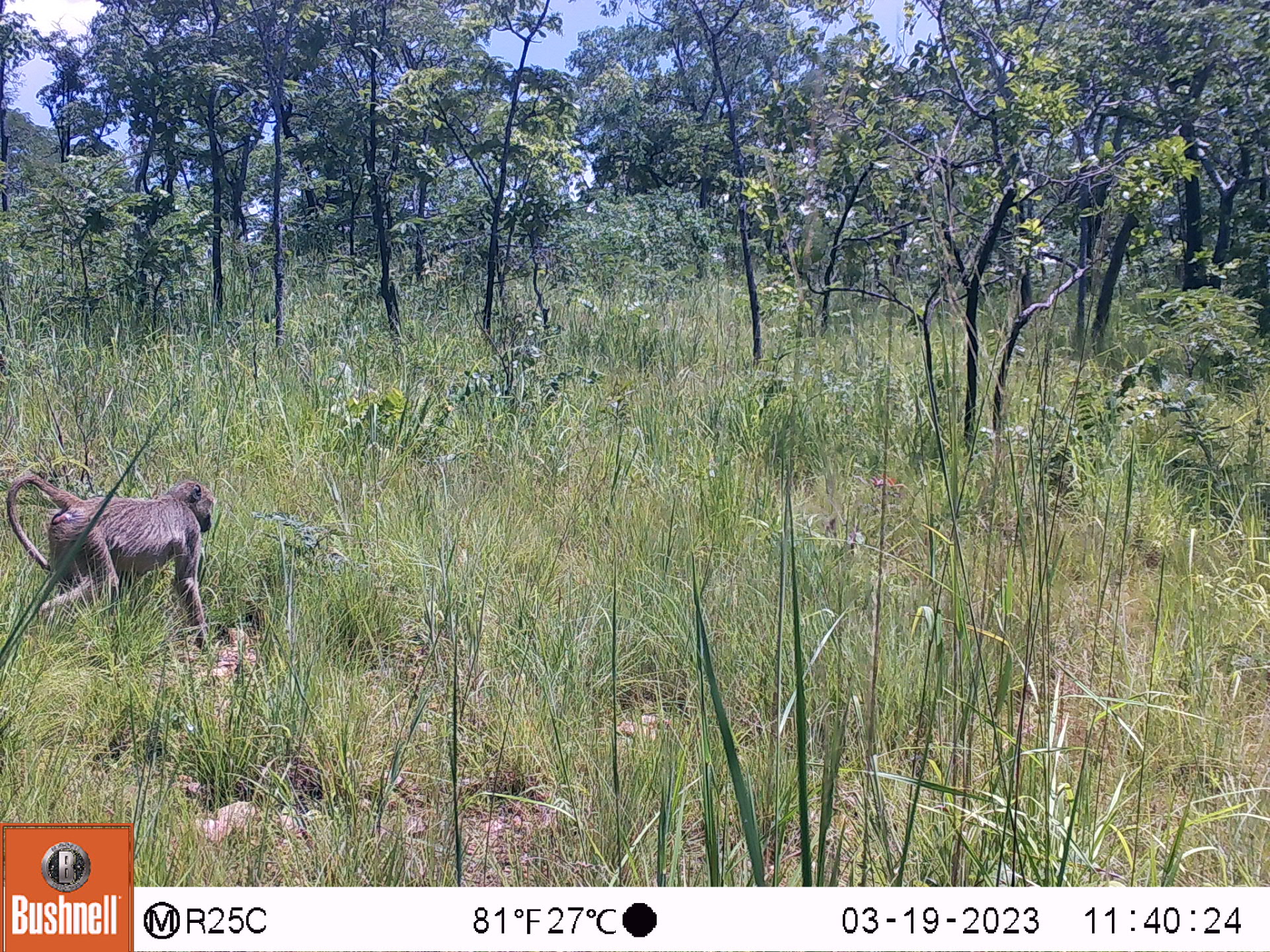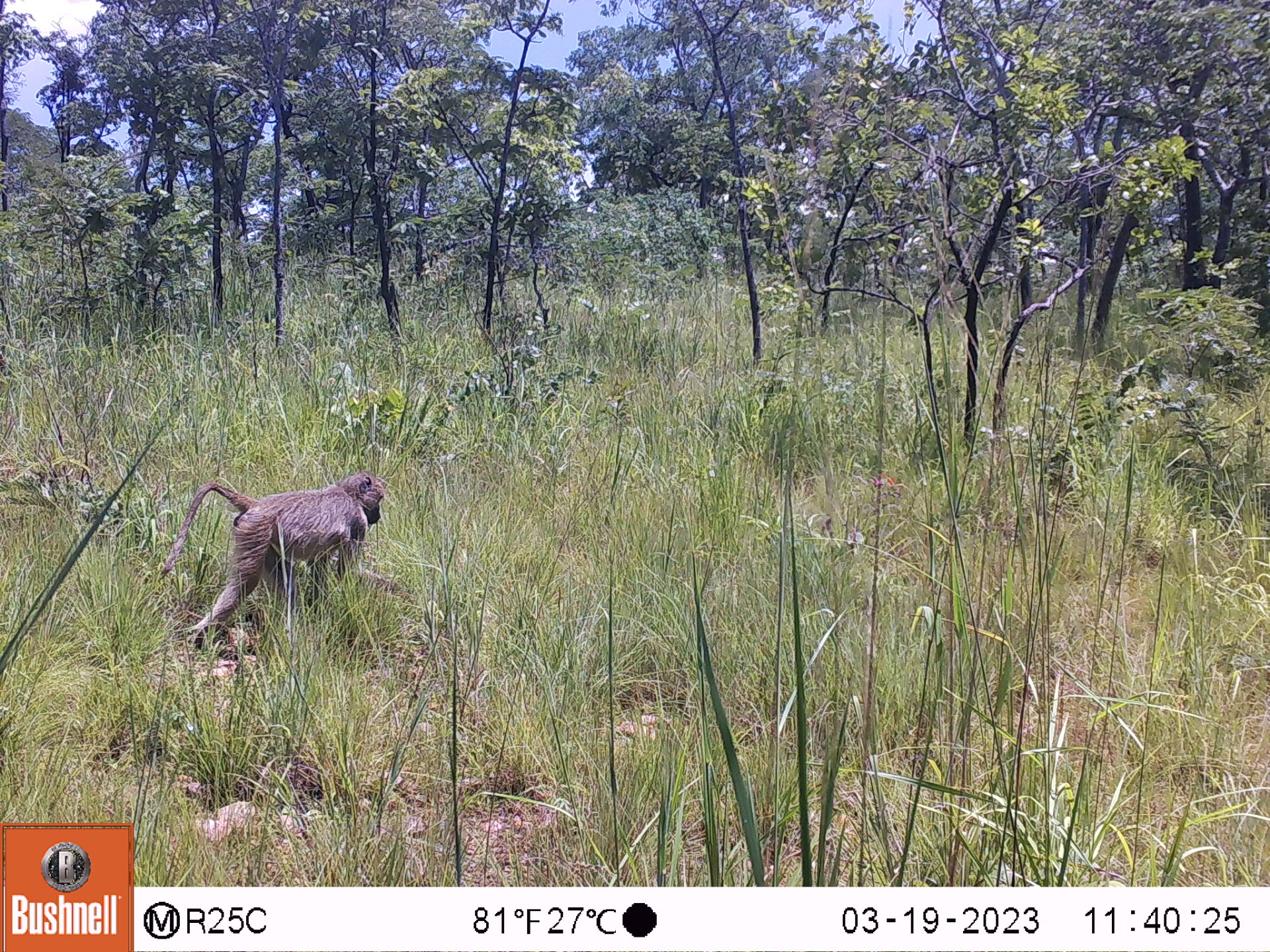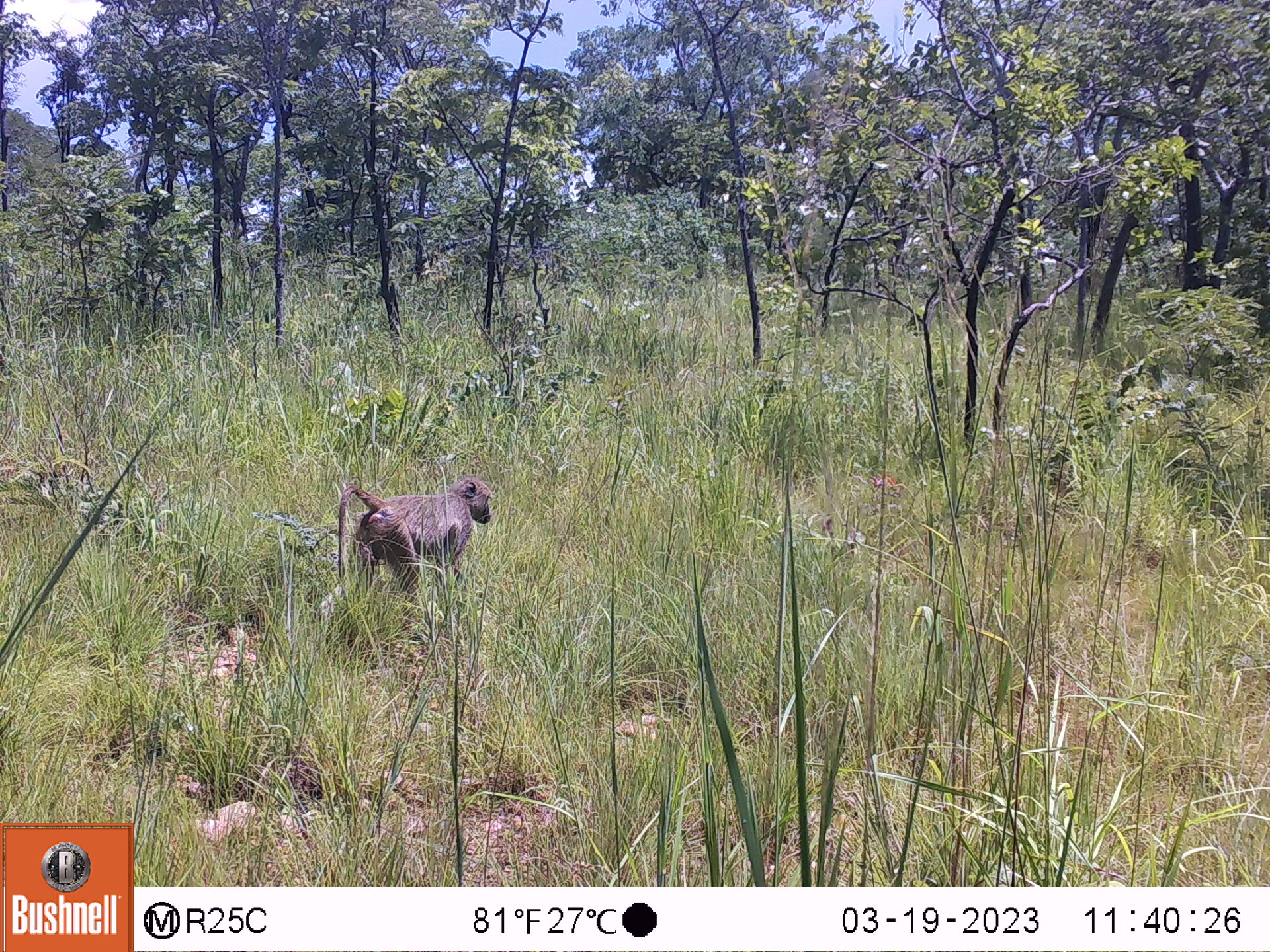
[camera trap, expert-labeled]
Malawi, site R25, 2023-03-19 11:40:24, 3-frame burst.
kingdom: Animalia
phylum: Chordata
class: Mammalia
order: Primates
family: Cercopithecidae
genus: Papio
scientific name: Papio cynocephalus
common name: yellow baboon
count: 1